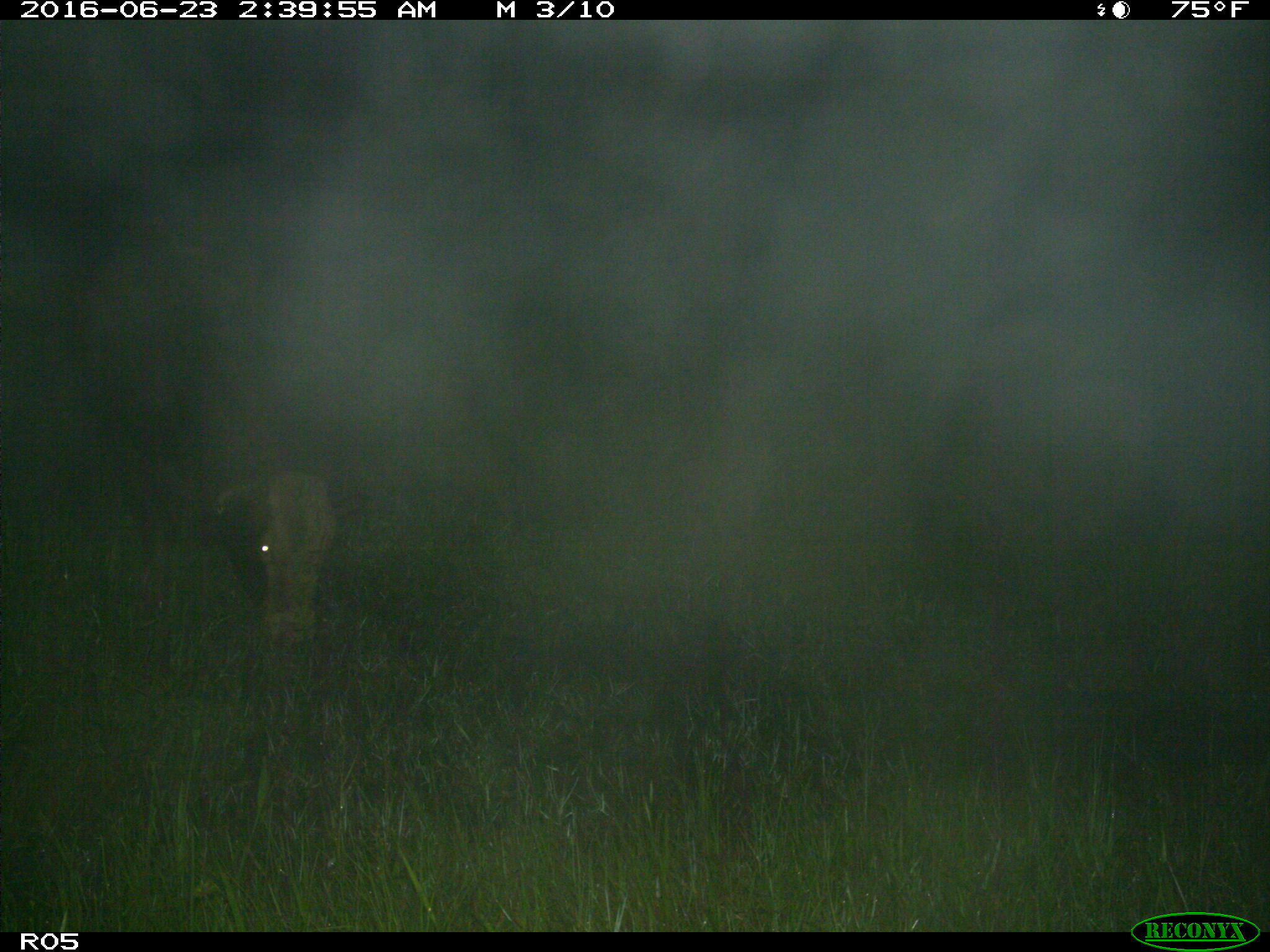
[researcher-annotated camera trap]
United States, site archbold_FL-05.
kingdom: Animalia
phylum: Chordata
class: Mammalia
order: Artiodactyla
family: Bovidae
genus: Bos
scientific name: Bos taurus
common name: domestic cow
Bos taurus (domestic cow).